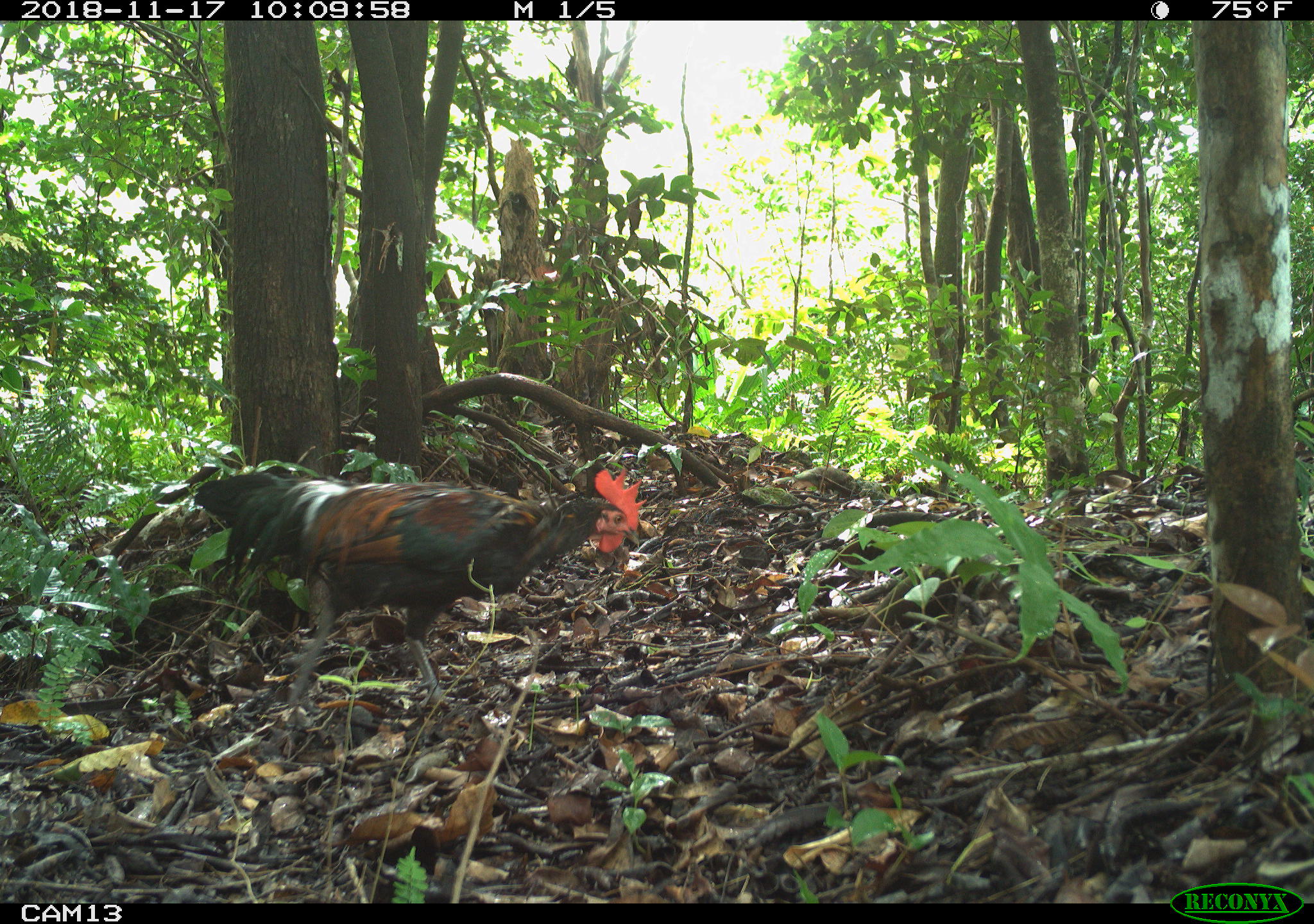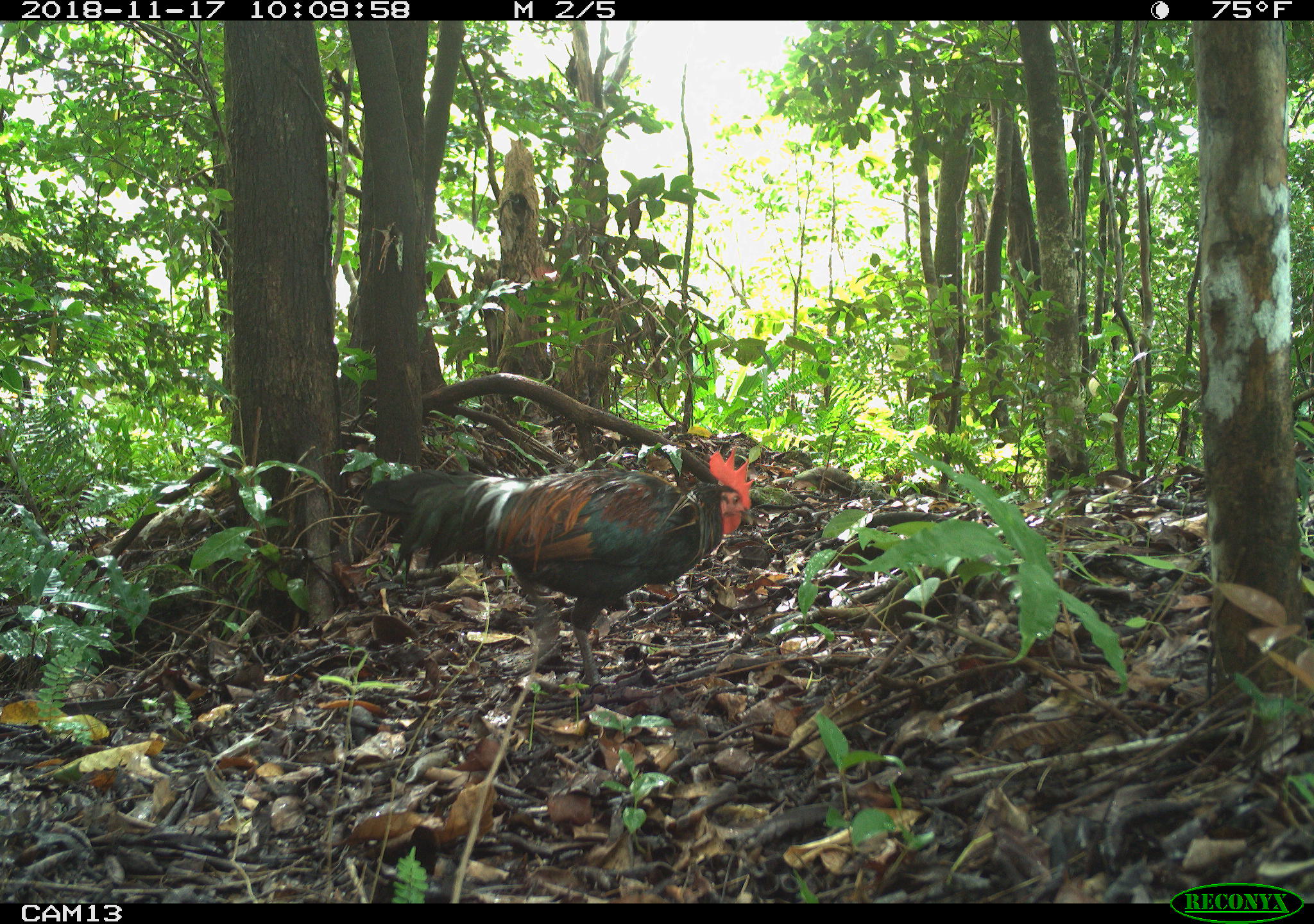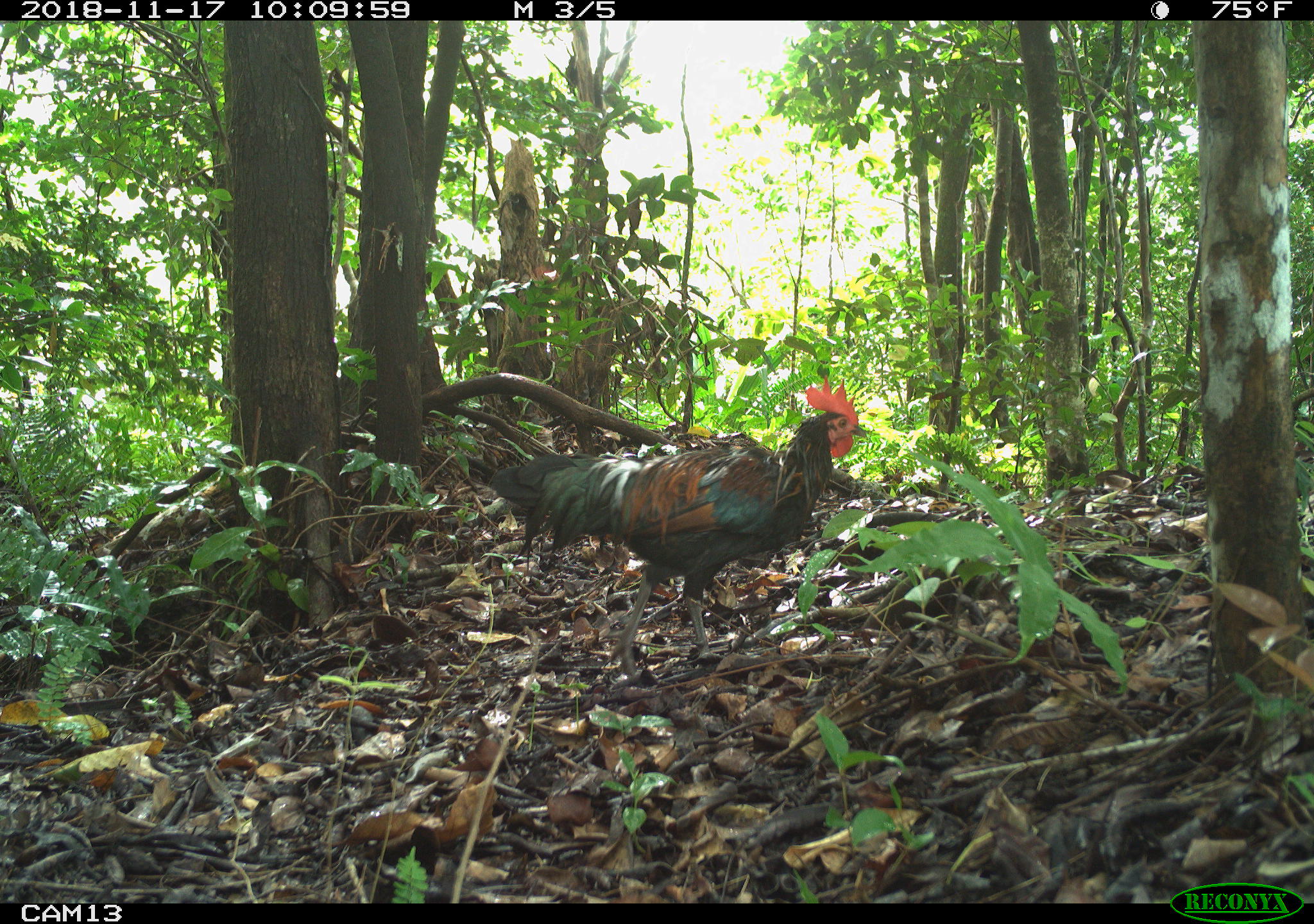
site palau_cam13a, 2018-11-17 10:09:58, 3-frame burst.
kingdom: Animalia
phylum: Chordata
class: Aves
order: Galliformes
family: Phasianidae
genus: Gallus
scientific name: Gallus gallus domesticus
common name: rooster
Rooster (Gallus gallus domesticus).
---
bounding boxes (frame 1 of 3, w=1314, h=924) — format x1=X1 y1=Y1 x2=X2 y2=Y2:
rooster: x1=189 y1=464 x2=654 y2=723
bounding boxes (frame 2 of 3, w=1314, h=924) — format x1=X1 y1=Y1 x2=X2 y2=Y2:
rooster: x1=363 y1=443 x2=755 y2=699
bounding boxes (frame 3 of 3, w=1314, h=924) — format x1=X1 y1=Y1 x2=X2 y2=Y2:
rooster: x1=475 y1=380 x2=858 y2=690